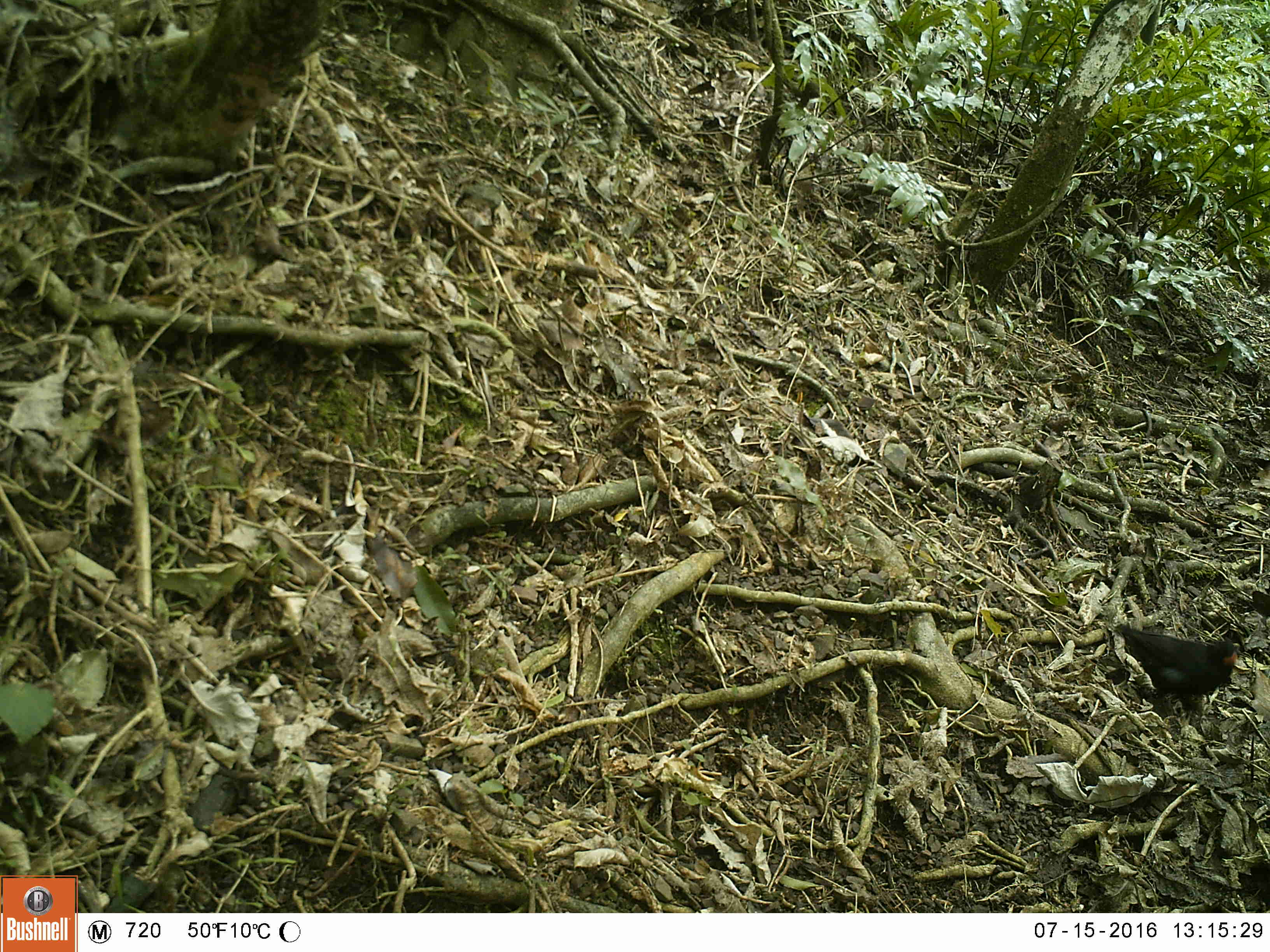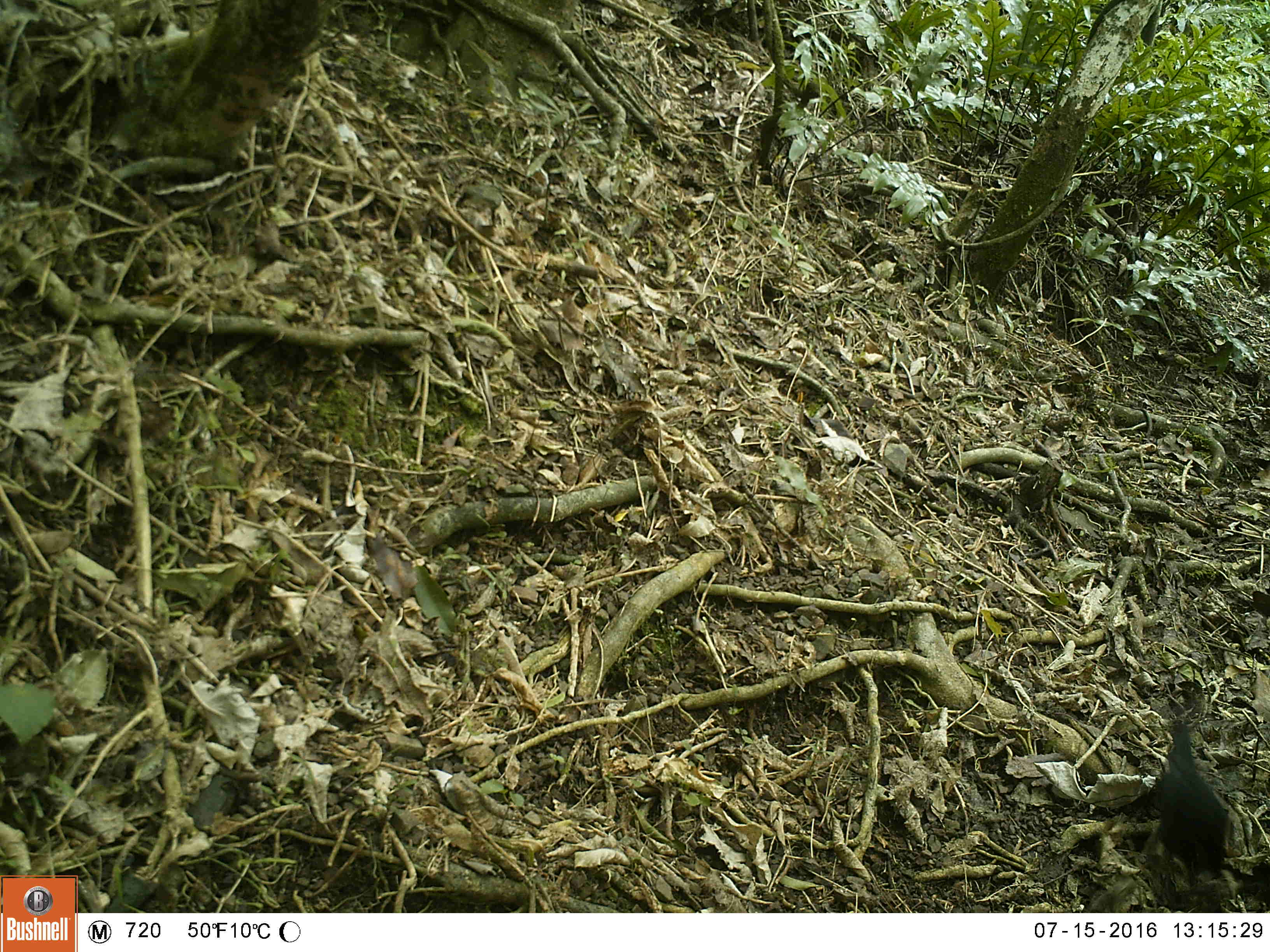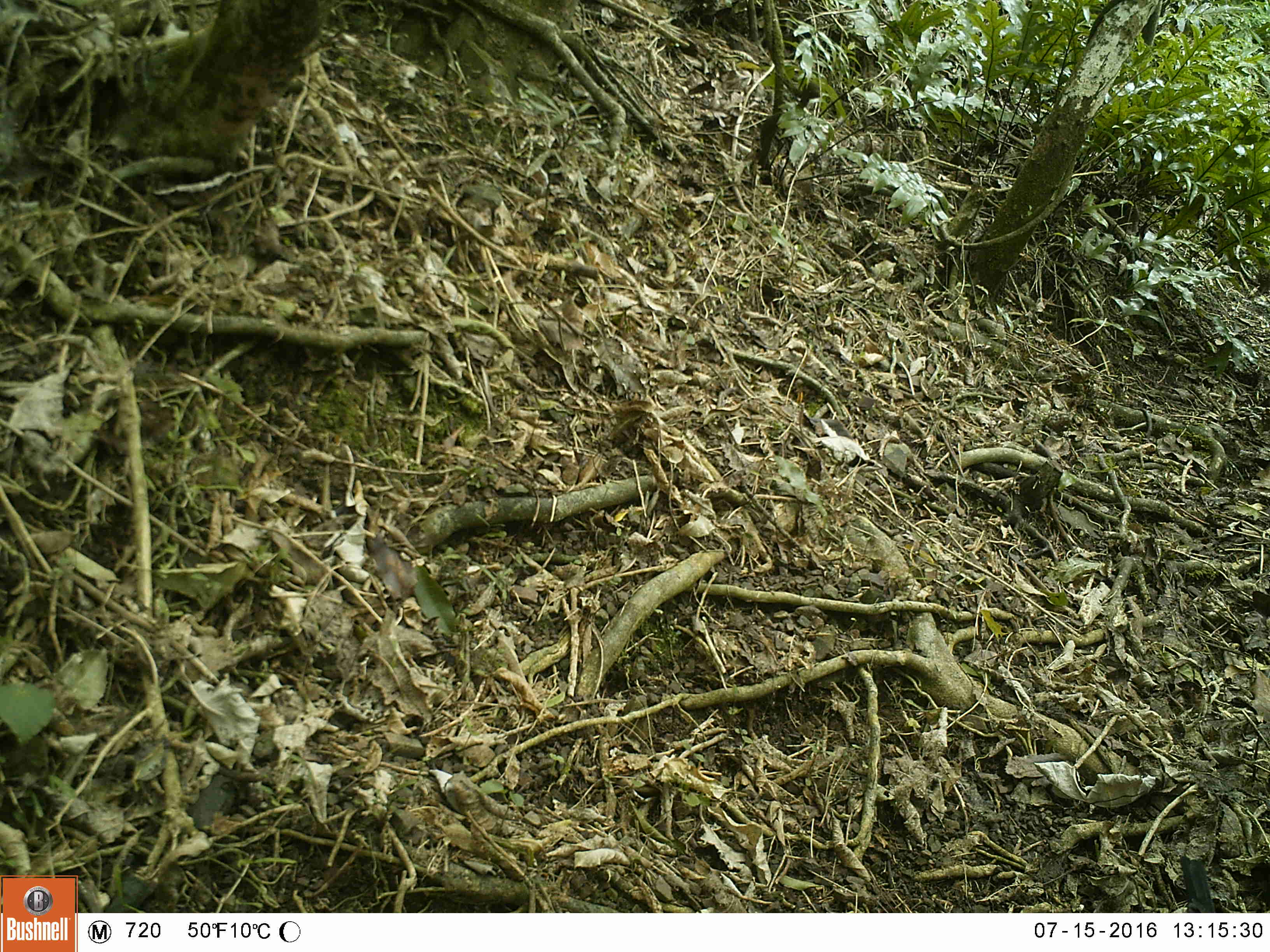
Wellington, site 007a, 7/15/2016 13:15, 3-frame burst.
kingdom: Animalia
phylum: Chordata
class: Aves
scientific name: Aves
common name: bird